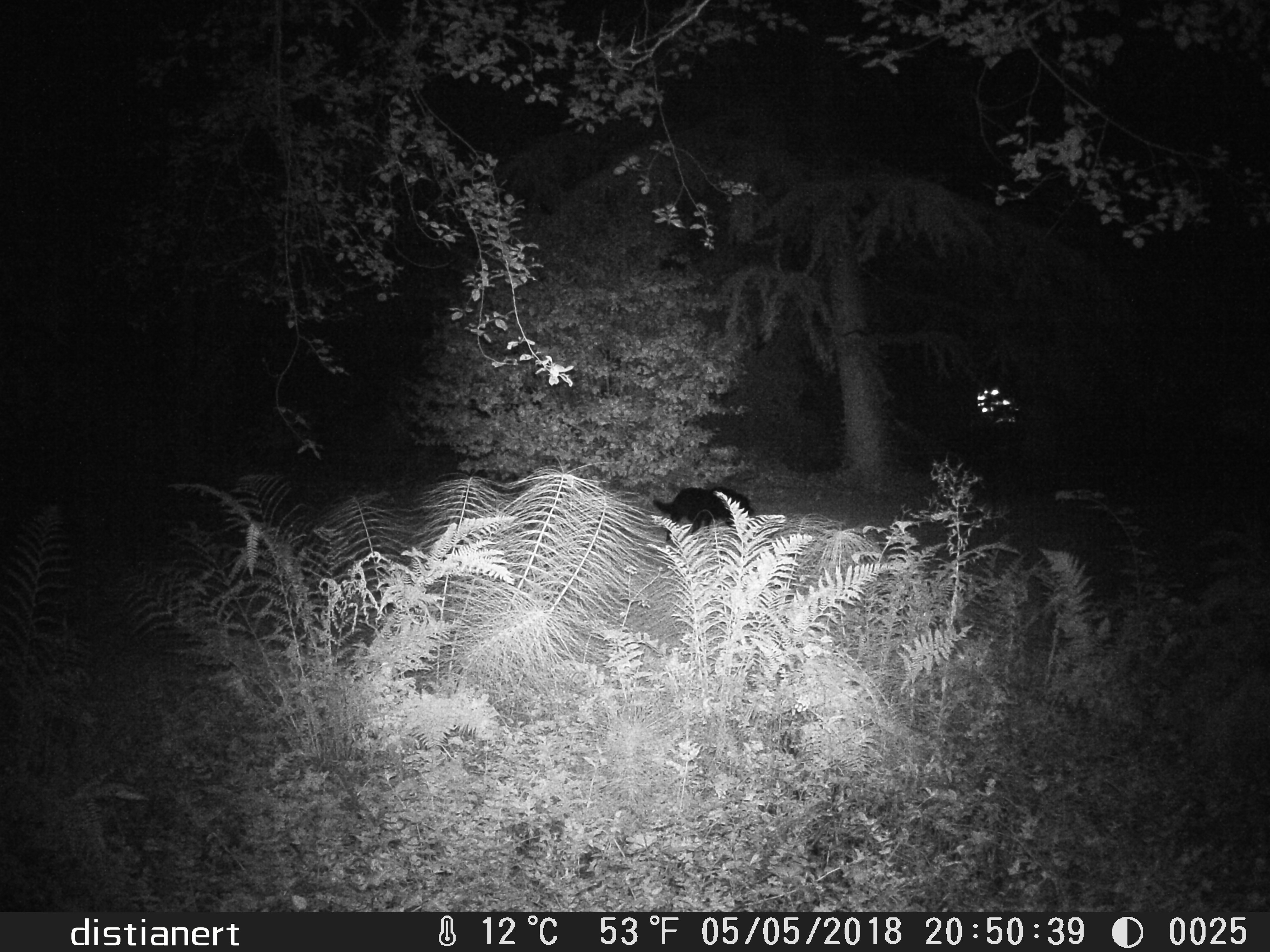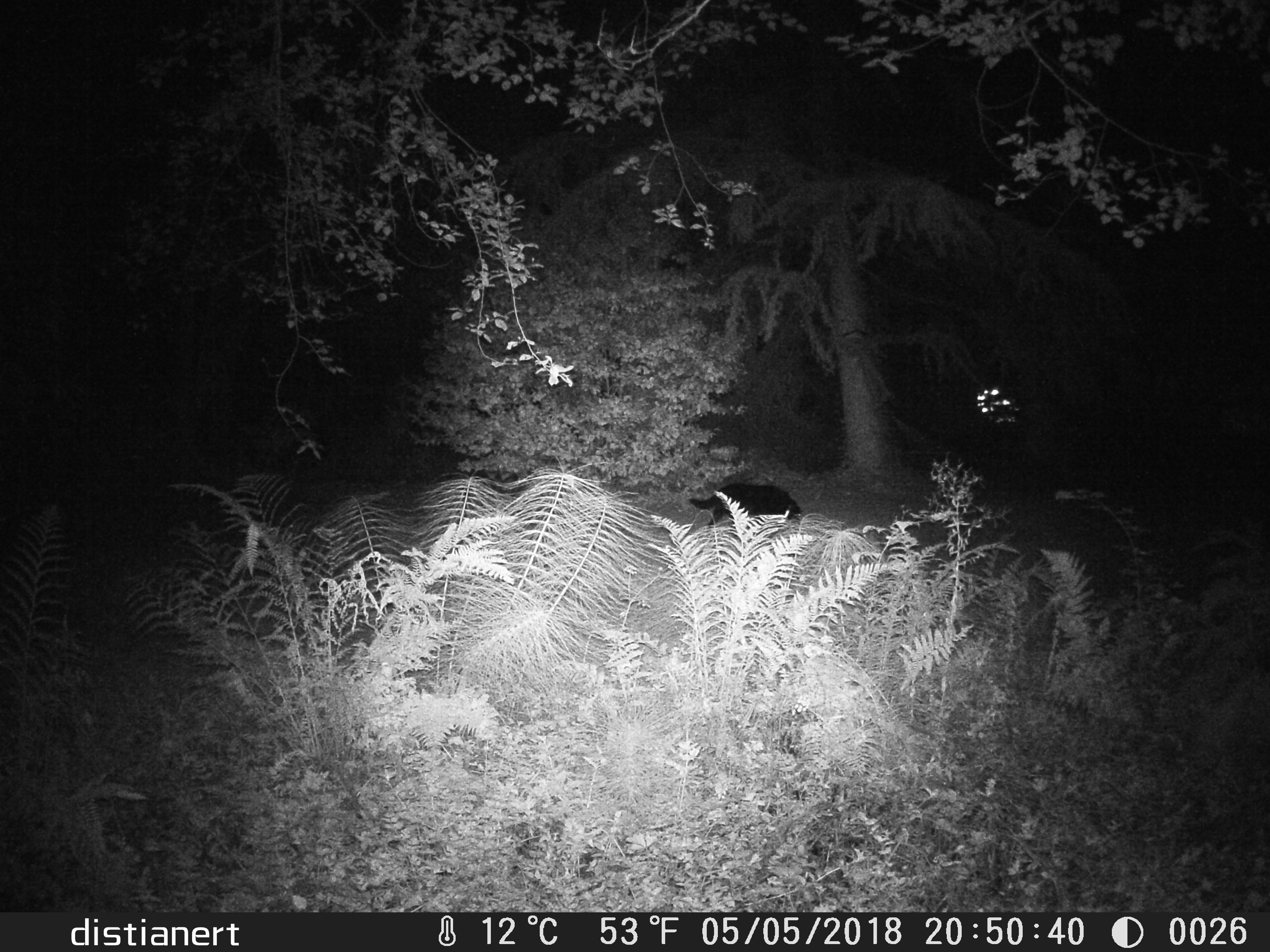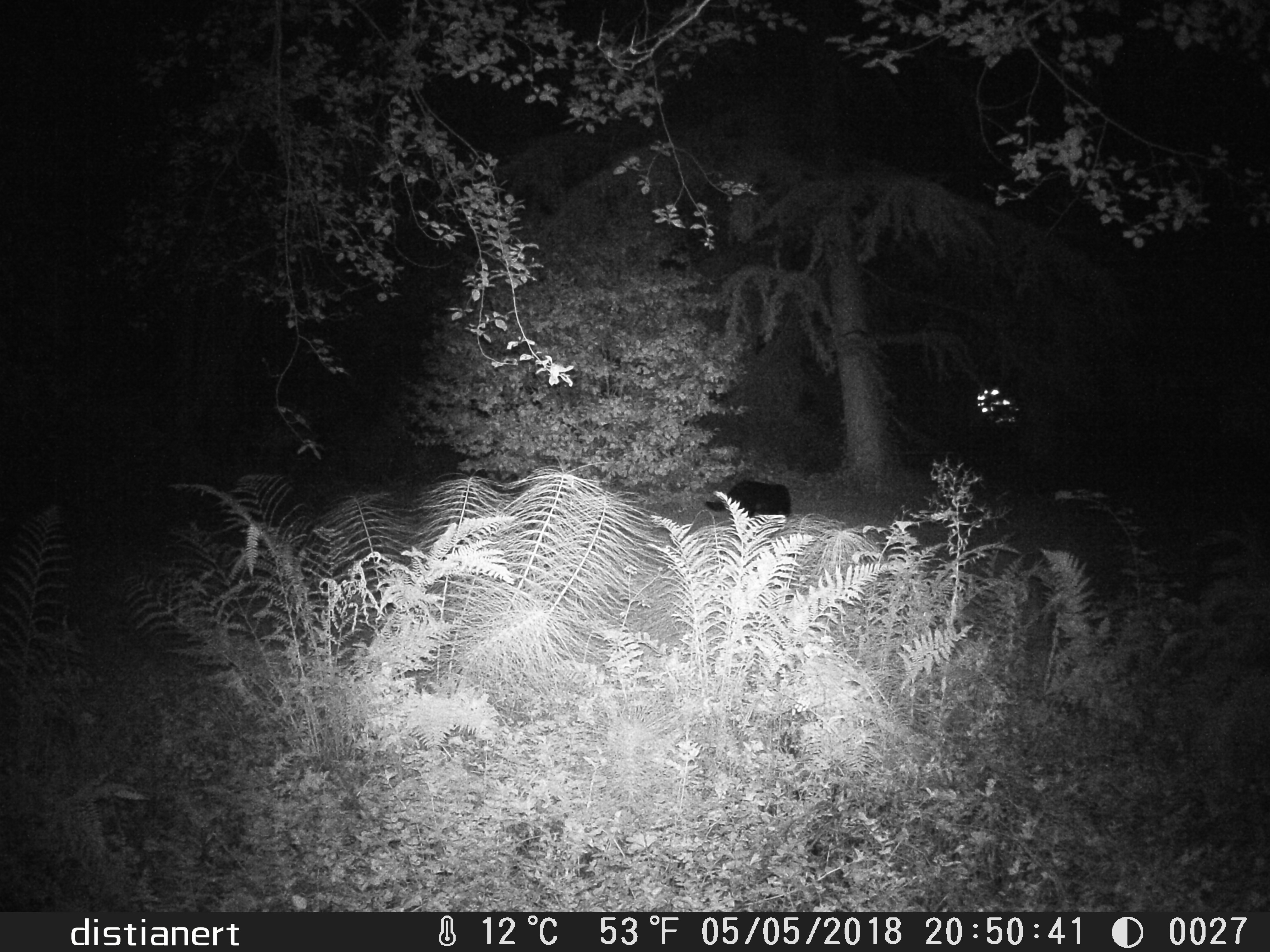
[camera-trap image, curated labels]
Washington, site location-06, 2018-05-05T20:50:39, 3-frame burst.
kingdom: Animalia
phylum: Chordata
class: Mammalia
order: Carnivora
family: Canidae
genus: Canis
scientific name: Canis familiaris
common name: domestic dog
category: dog